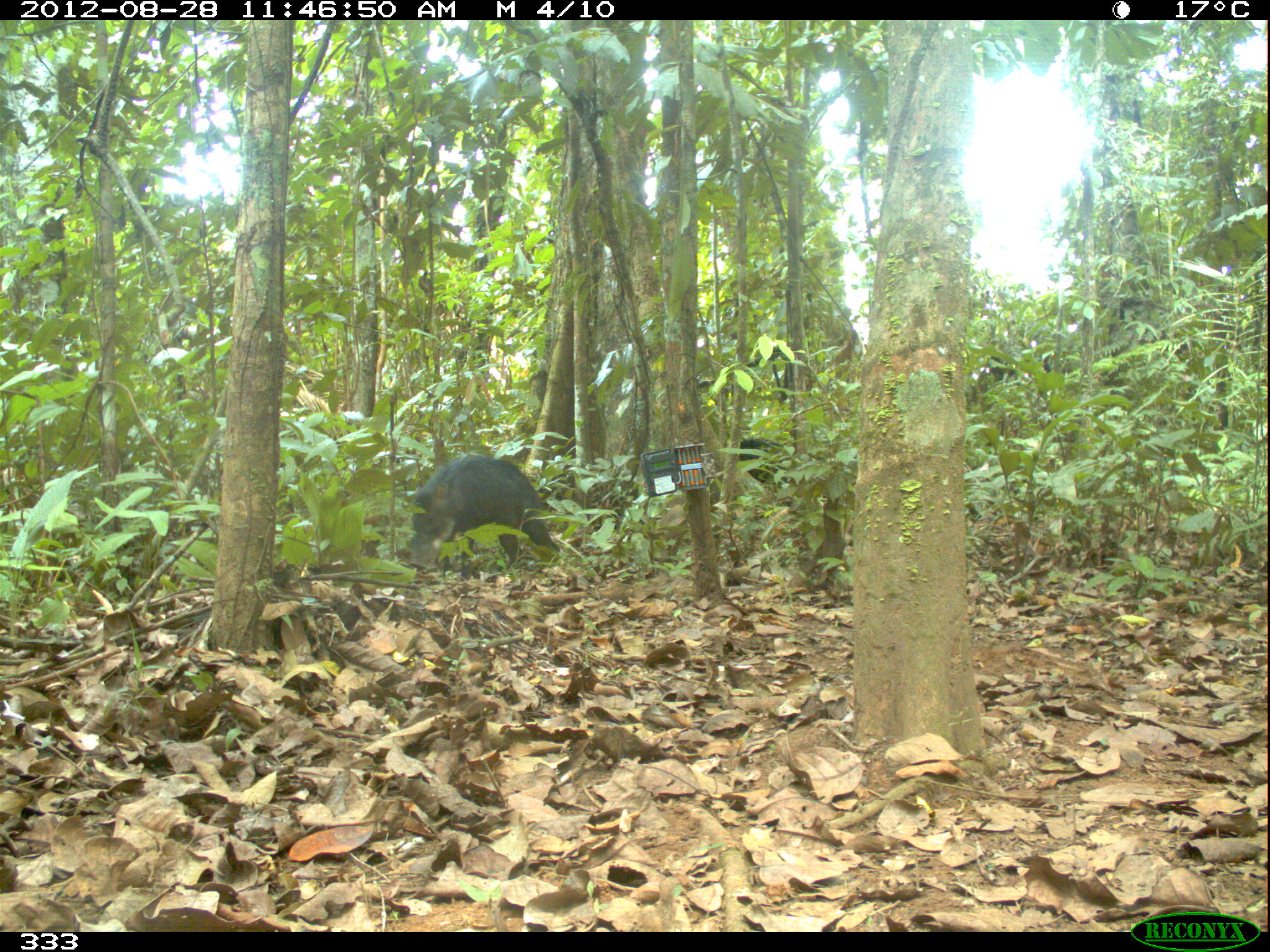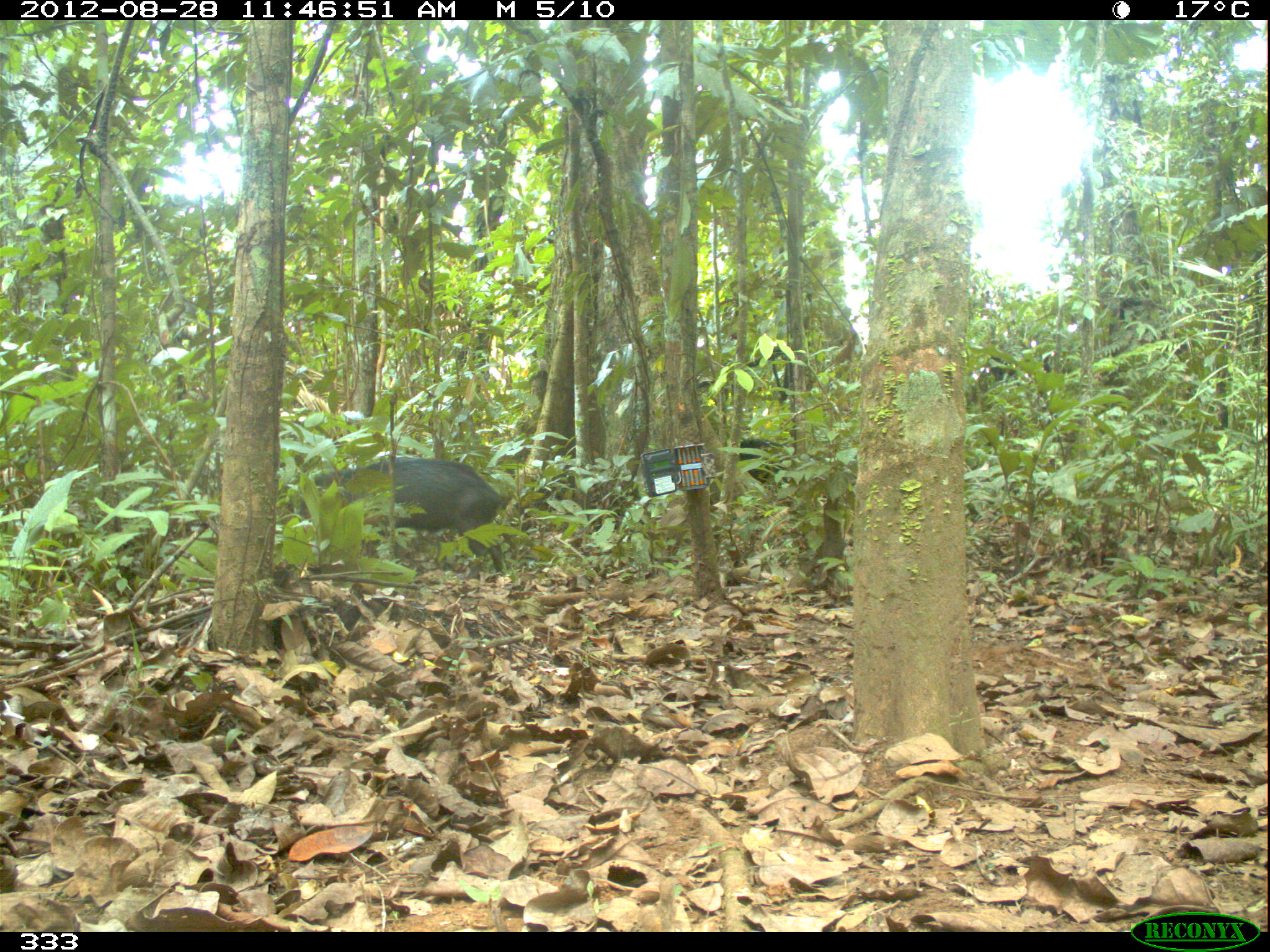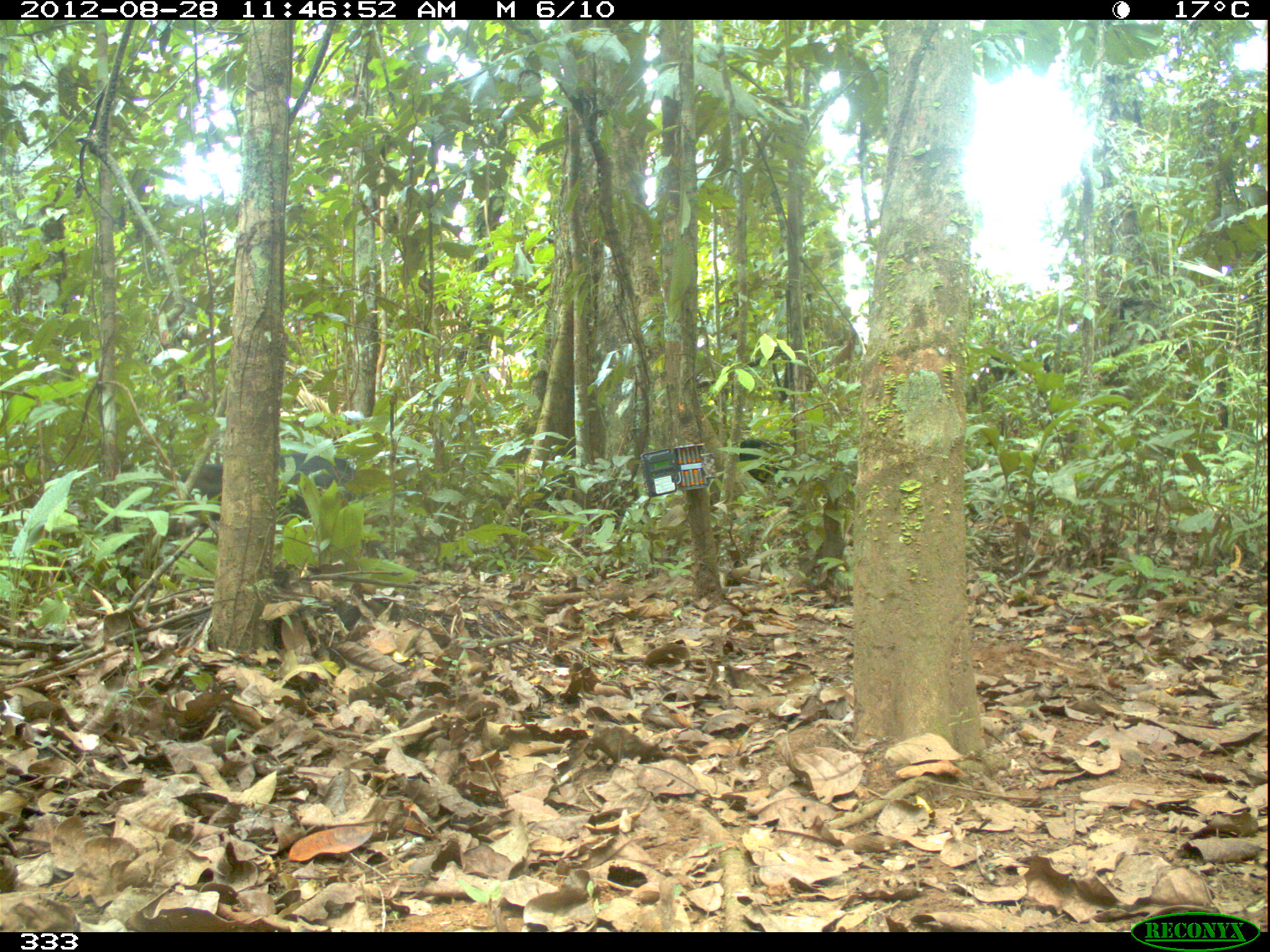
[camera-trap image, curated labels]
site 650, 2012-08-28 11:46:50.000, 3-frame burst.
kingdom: Animalia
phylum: Chordata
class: Mammalia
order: Artiodactyla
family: Tayassuidae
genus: Tayassu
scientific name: Tayassu pecari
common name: white-lipped peccary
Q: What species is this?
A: Tayassu pecari (white-lipped peccary).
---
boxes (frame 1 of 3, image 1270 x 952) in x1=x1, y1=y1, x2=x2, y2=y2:
tayassu pecari: x1=407, y1=452, x2=561, y2=581; x1=739, y1=438, x2=799, y2=493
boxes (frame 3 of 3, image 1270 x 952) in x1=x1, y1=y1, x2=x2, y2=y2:
tayassu pecari: x1=179, y1=453, x2=354, y2=522; x1=738, y1=437, x2=824, y2=489